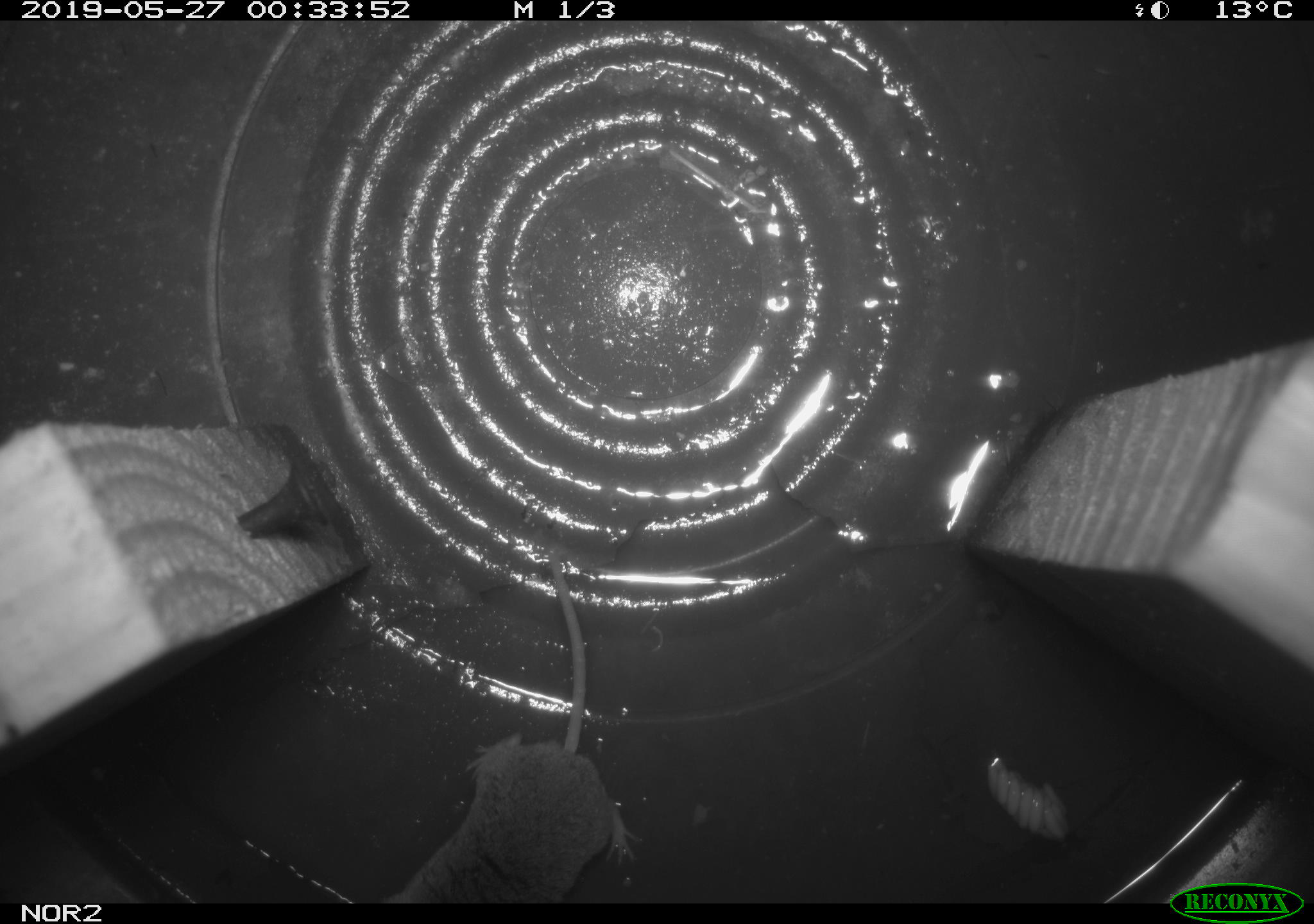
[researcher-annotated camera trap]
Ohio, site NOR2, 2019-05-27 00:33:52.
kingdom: Animalia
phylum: Chordata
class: Mammalia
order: Eulipotyphla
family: Soricidae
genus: Sorex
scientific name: Sorex cinereus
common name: masked shrew